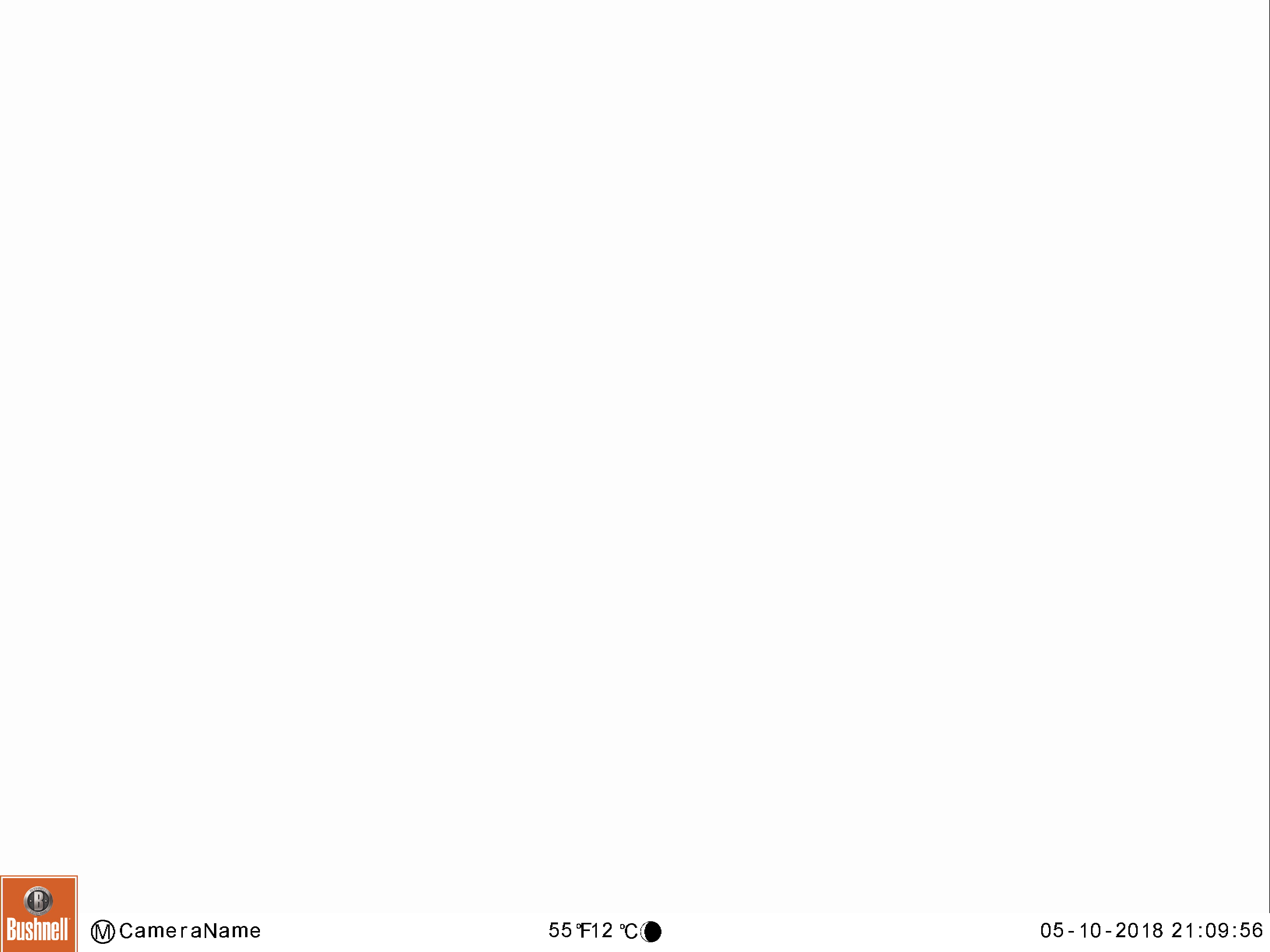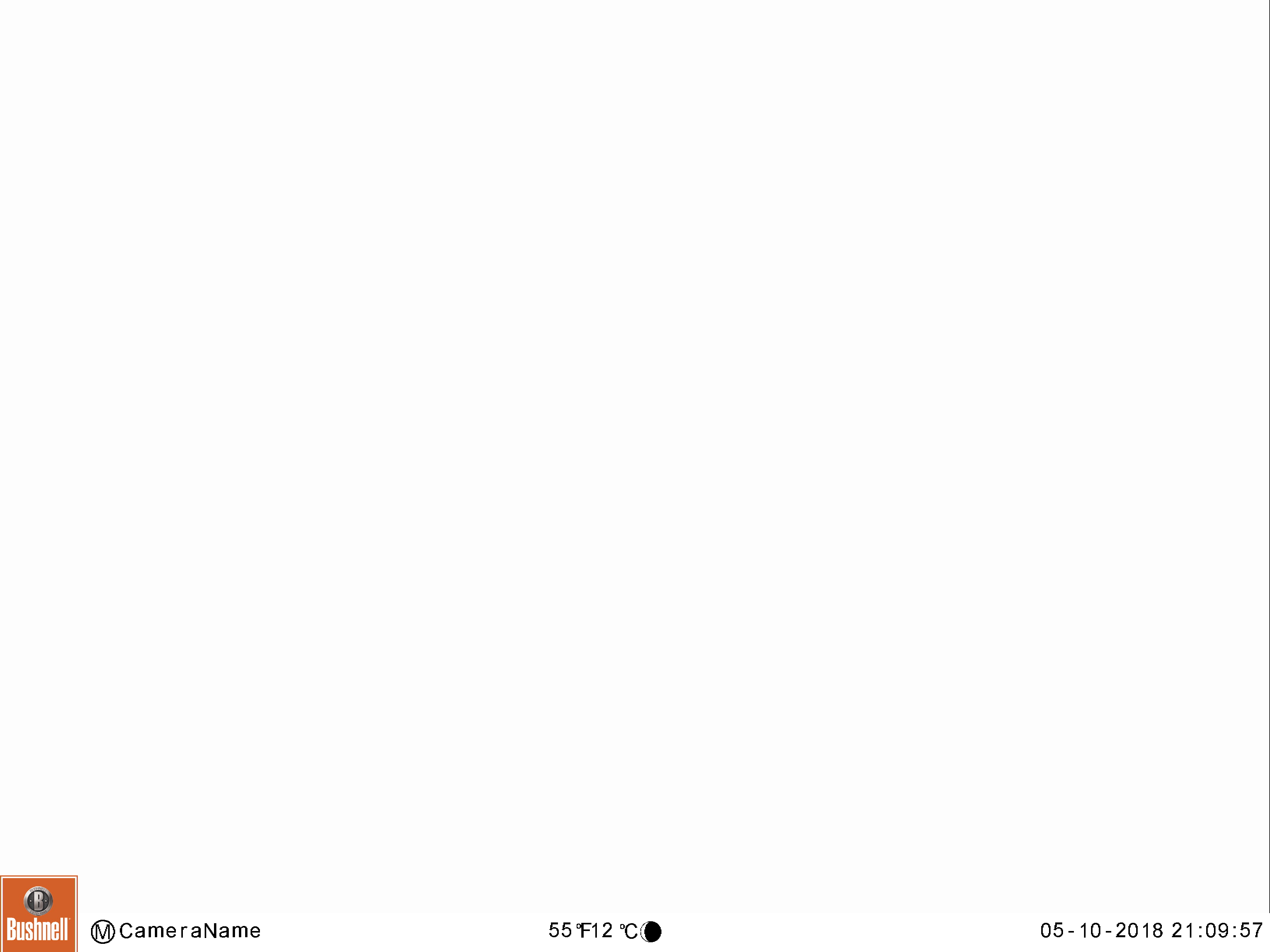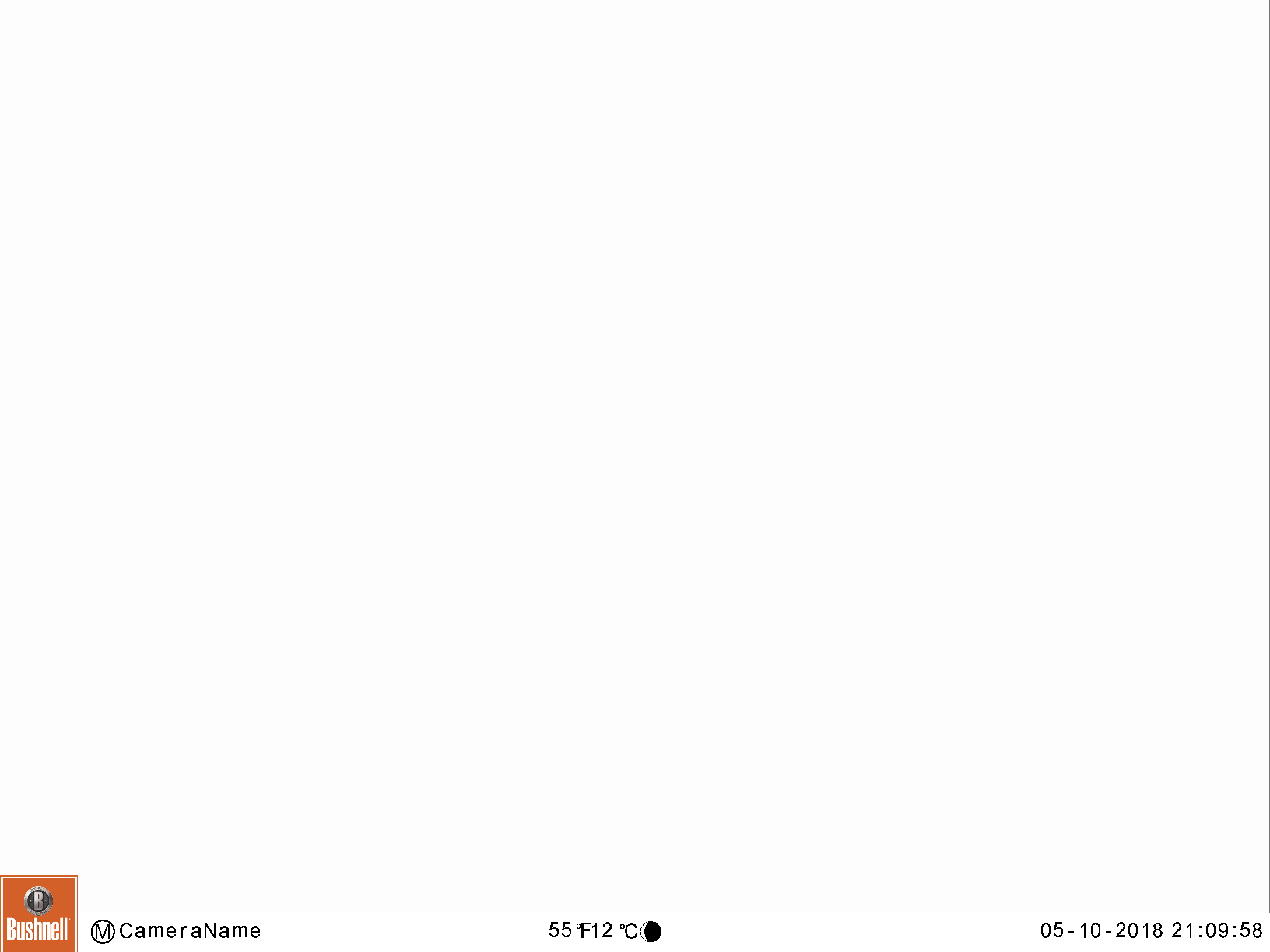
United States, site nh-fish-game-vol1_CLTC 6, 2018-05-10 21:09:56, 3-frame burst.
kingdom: Animalia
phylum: Chordata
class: Mammalia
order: Artiodactyla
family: Cervidae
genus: Alces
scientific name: Alces alces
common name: moose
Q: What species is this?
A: Moose (Alces alces).